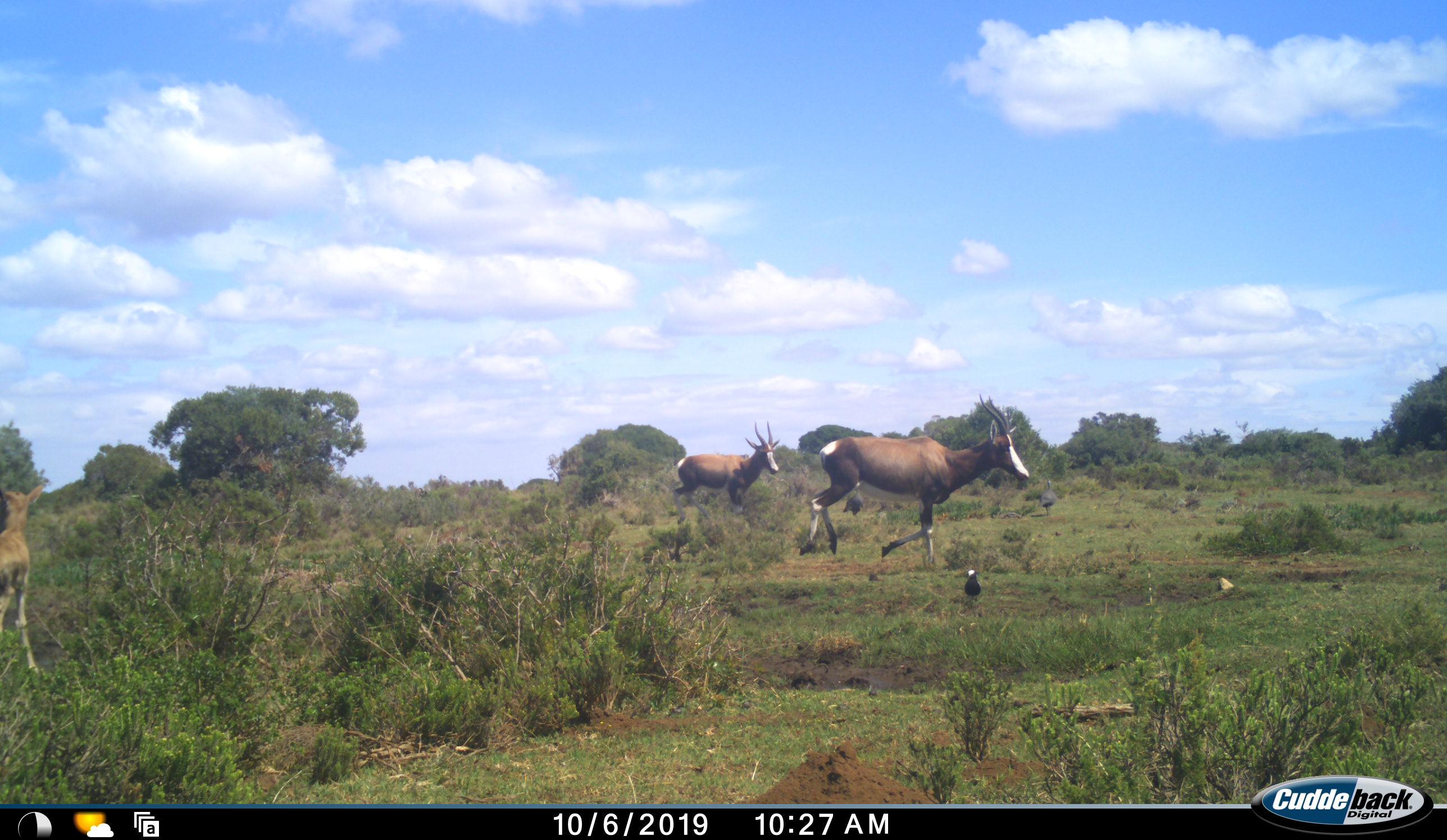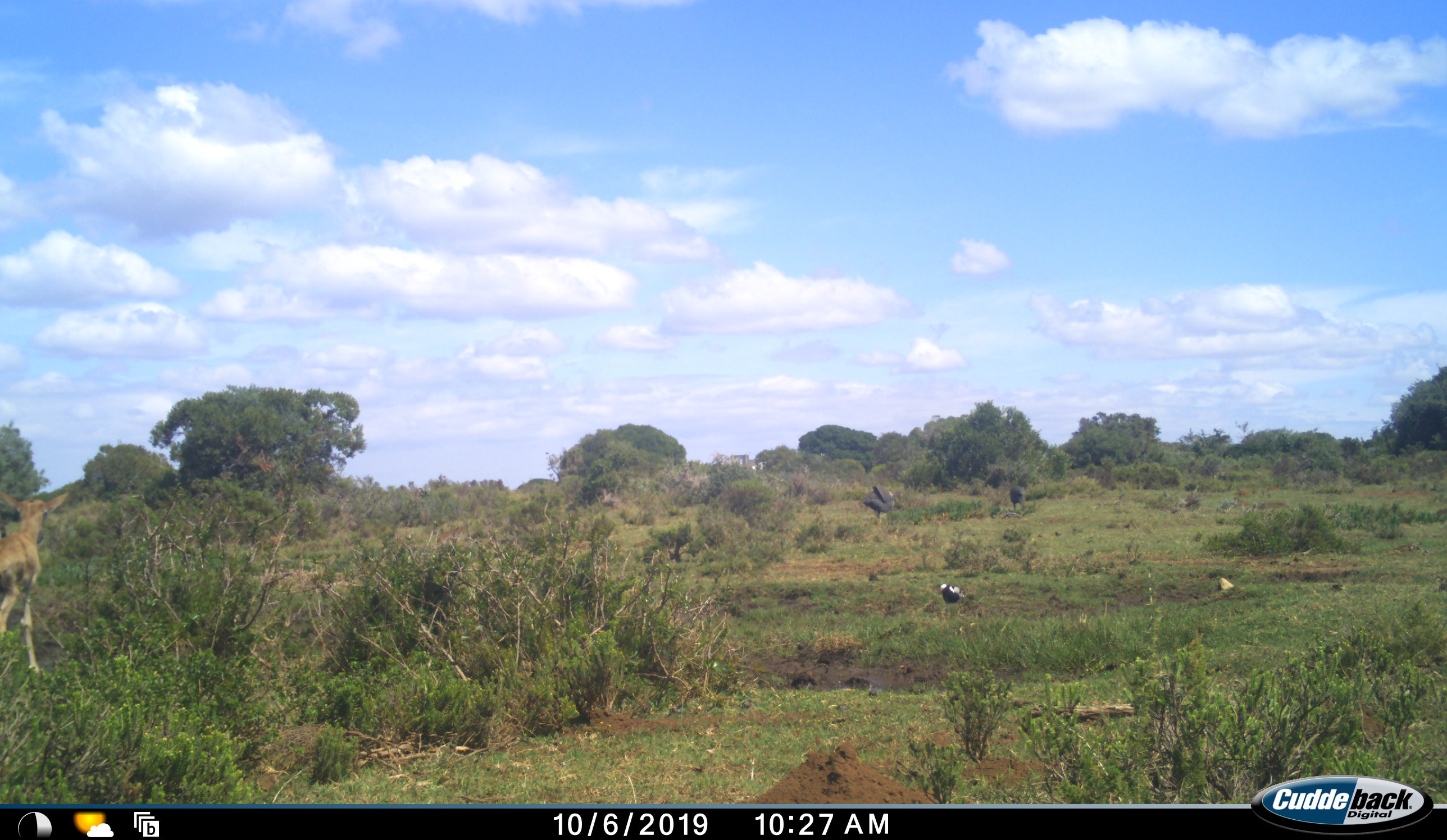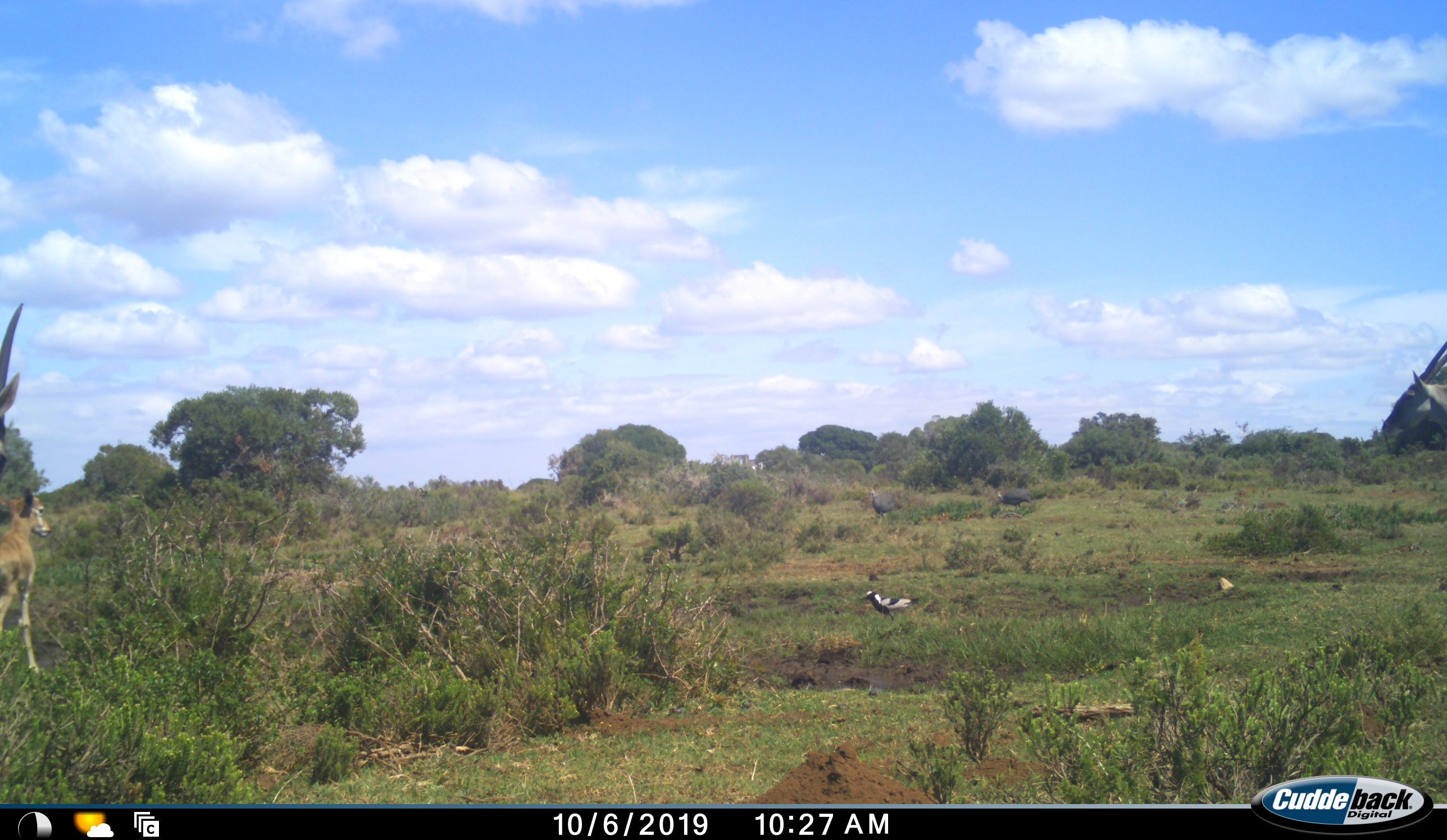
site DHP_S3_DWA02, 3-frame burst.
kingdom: Animalia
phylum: Chordata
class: Aves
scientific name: Aves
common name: bird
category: birdother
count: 3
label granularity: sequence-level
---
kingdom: Animalia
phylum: Chordata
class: Mammalia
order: Artiodactyla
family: Bovidae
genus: Damaliscus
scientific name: Damaliscus pygargus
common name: bontebok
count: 2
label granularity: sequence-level